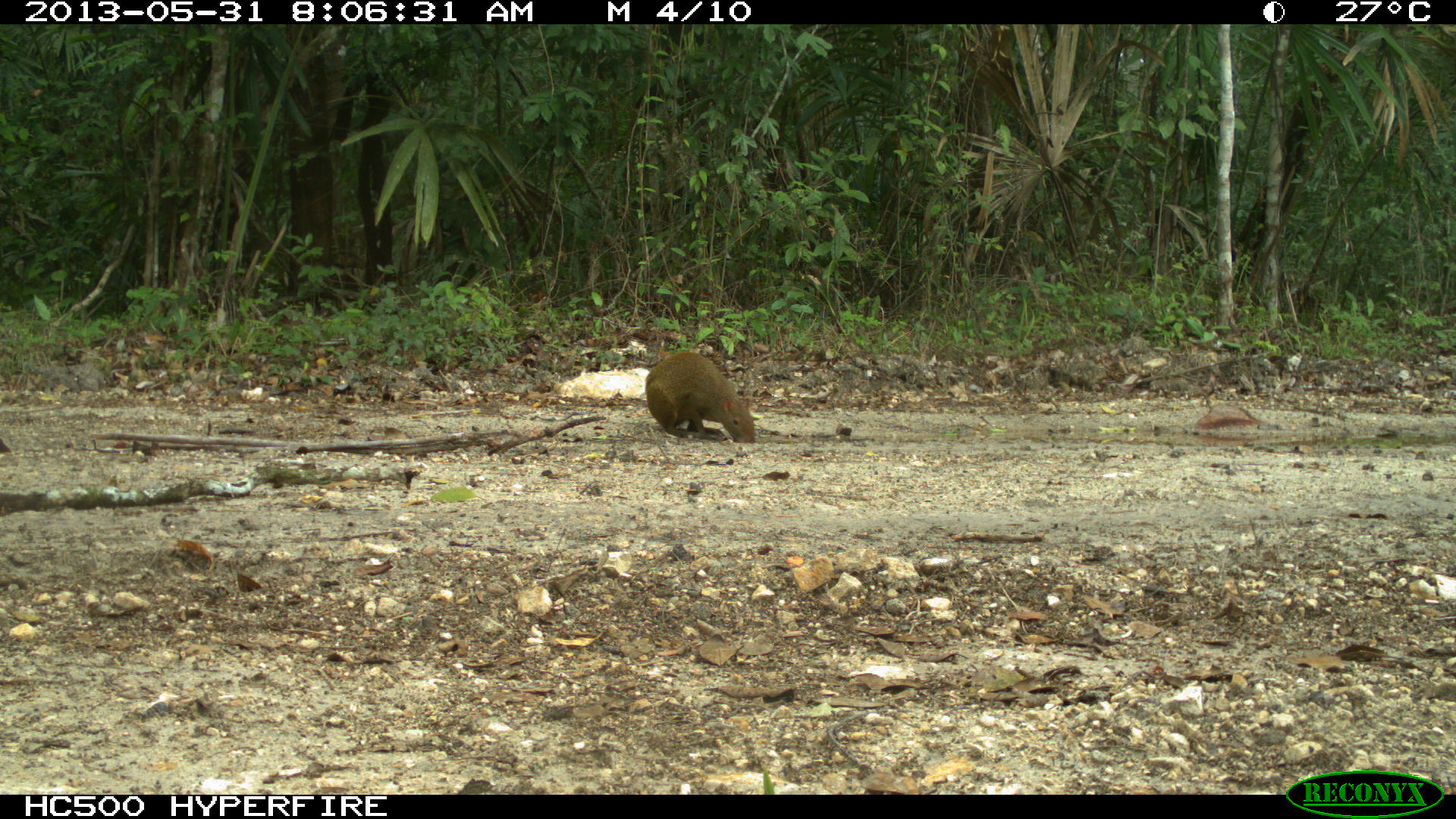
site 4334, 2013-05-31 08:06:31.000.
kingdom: Animalia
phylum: Chordata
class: Mammalia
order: Rodentia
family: Dasyproctidae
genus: Dasyprocta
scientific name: Dasyprocta punctata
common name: central american agouti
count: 1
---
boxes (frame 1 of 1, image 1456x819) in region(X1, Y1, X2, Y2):
dasyprocta punctata: region(644, 349, 755, 443)